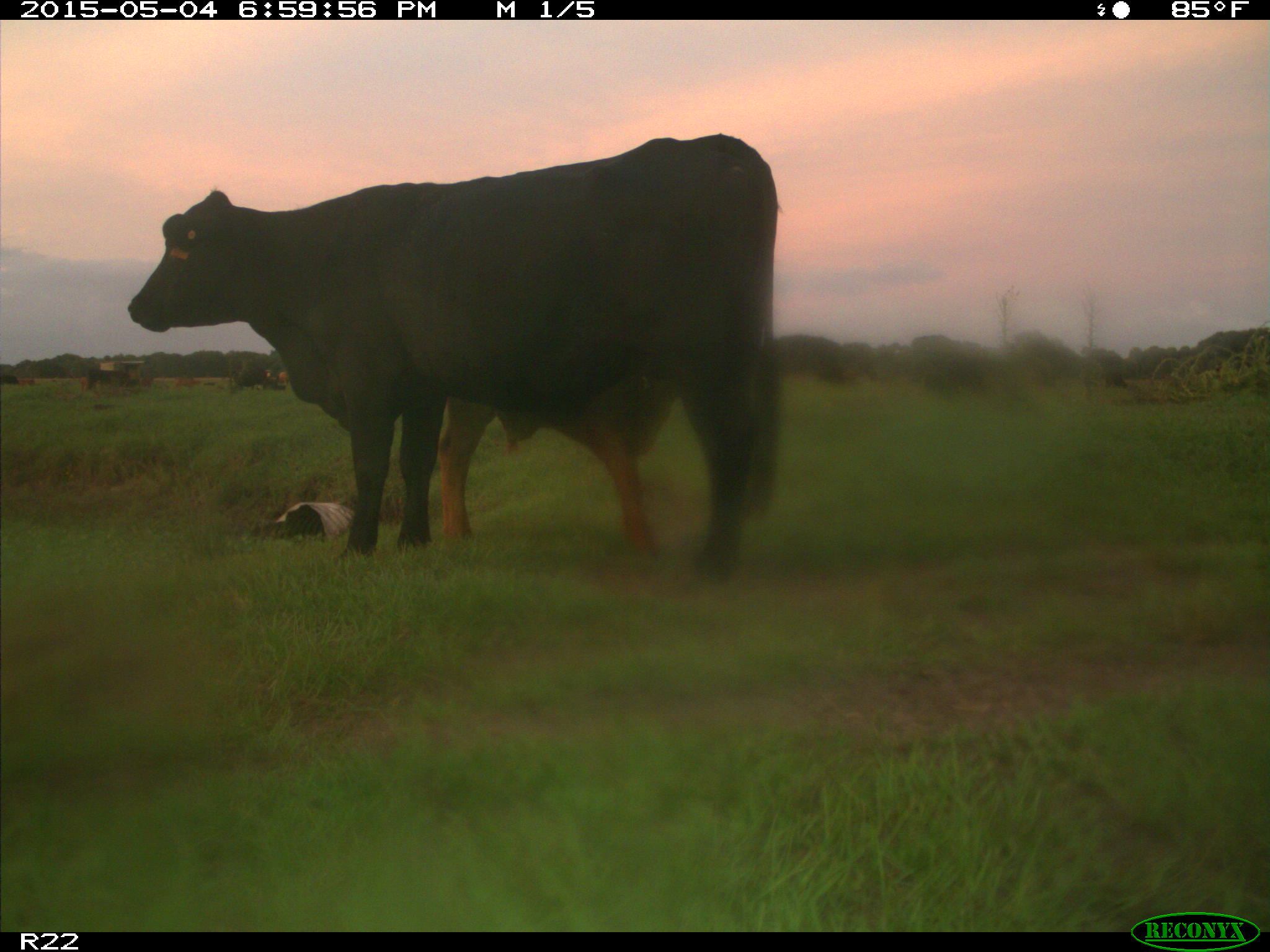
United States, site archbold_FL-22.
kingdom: Animalia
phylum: Chordata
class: Mammalia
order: Artiodactyla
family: Bovidae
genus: Bos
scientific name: Bos taurus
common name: domestic cow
Bos taurus (domestic cow).